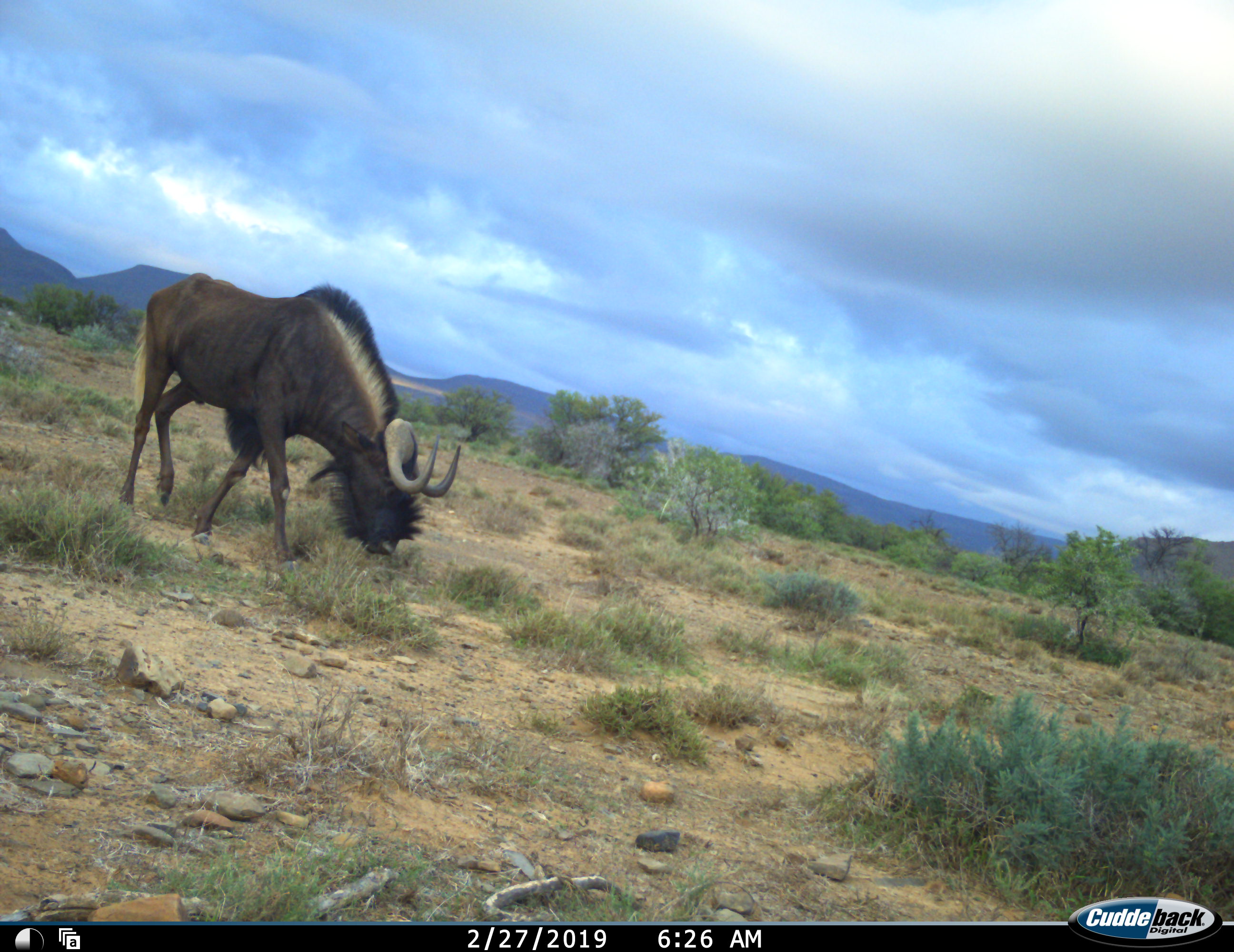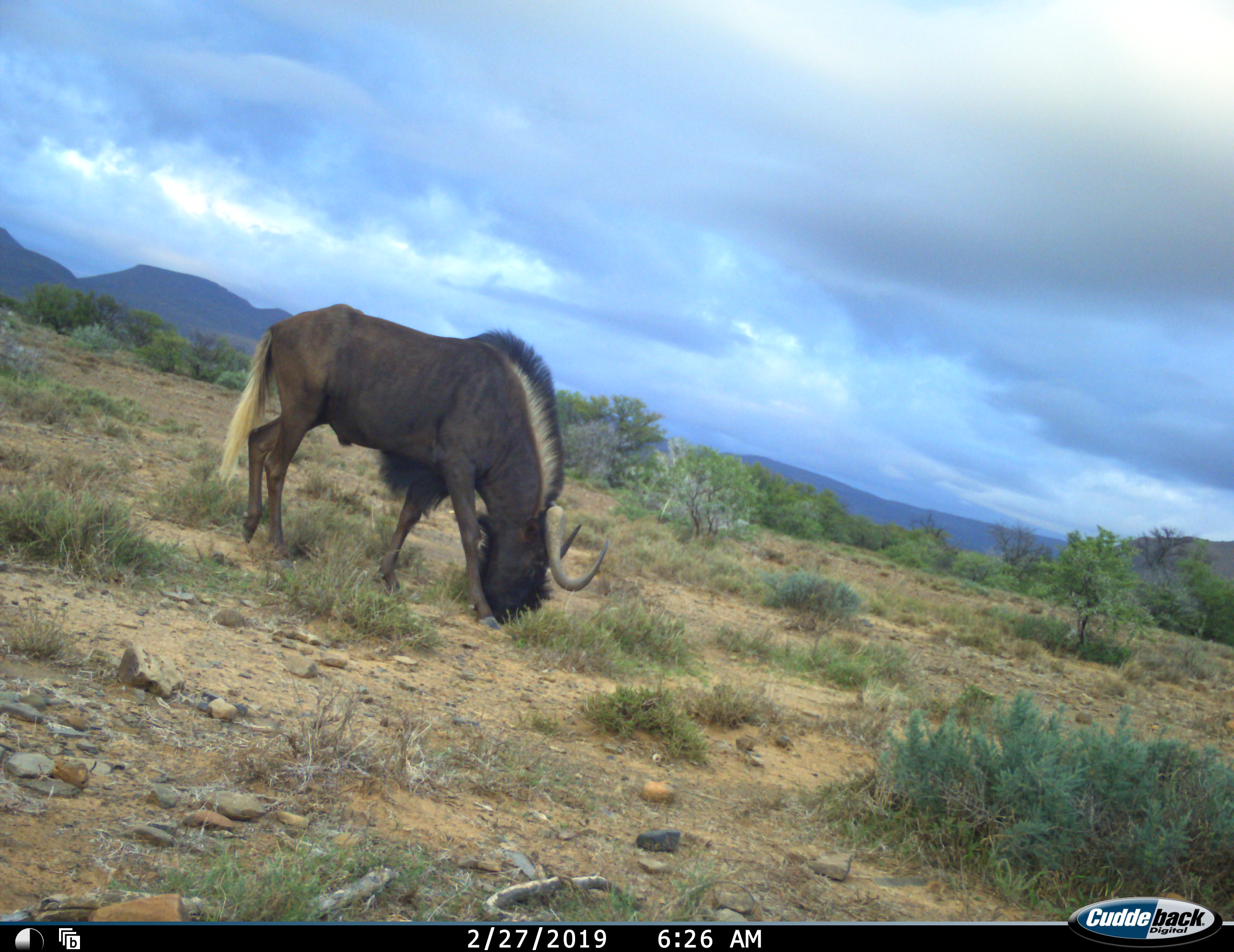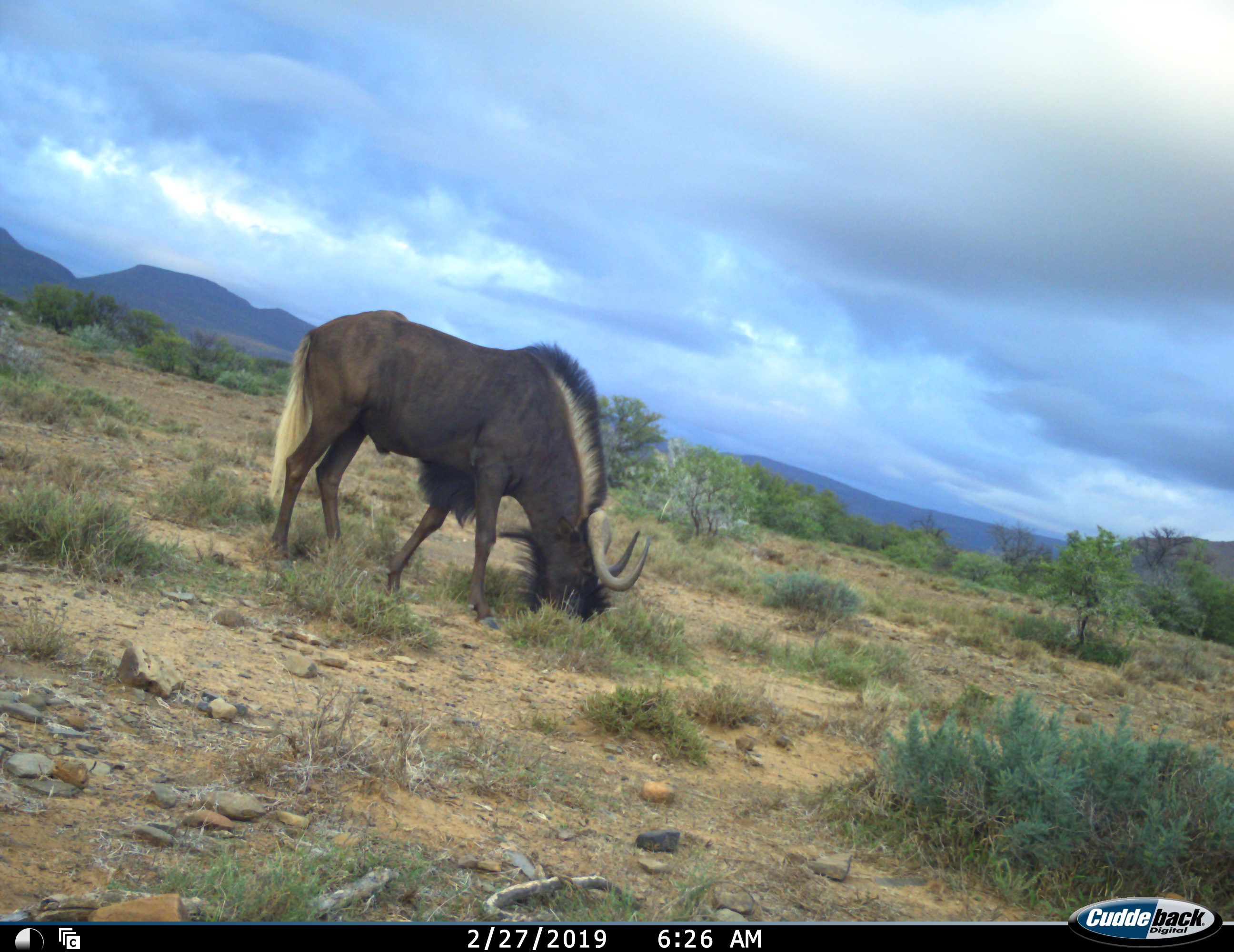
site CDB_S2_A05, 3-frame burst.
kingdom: Animalia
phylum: Chordata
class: Mammalia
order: Artiodactyla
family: Bovidae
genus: Connochaetes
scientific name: Connochaetes gnou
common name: black wildebeest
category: wildebeestblack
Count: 1.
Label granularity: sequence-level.